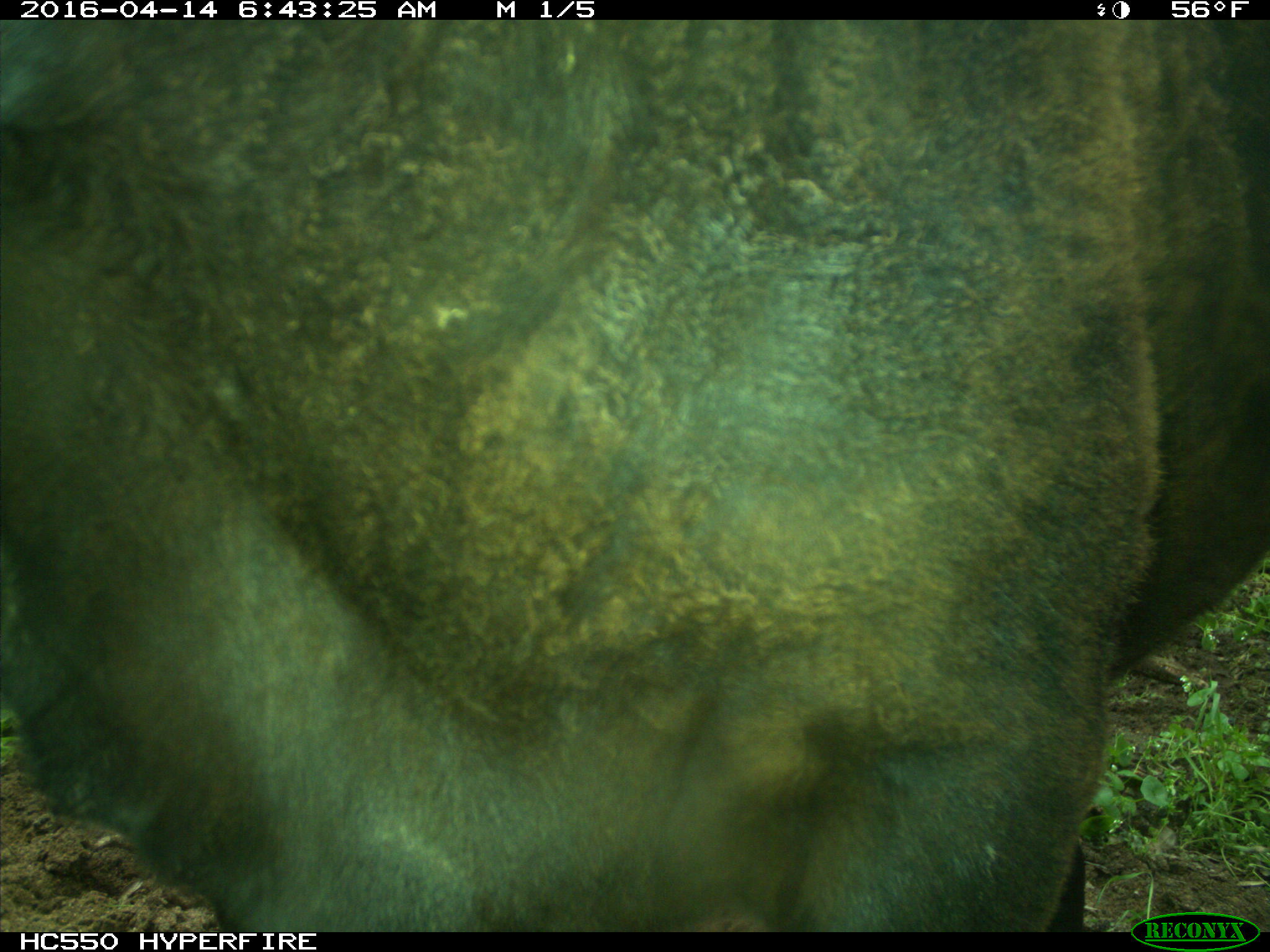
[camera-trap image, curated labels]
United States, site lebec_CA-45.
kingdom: Animalia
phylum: Chordata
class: Mammalia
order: Artiodactyla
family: Bovidae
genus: Bos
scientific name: Bos taurus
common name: domestic cow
Bos taurus (domestic cow).